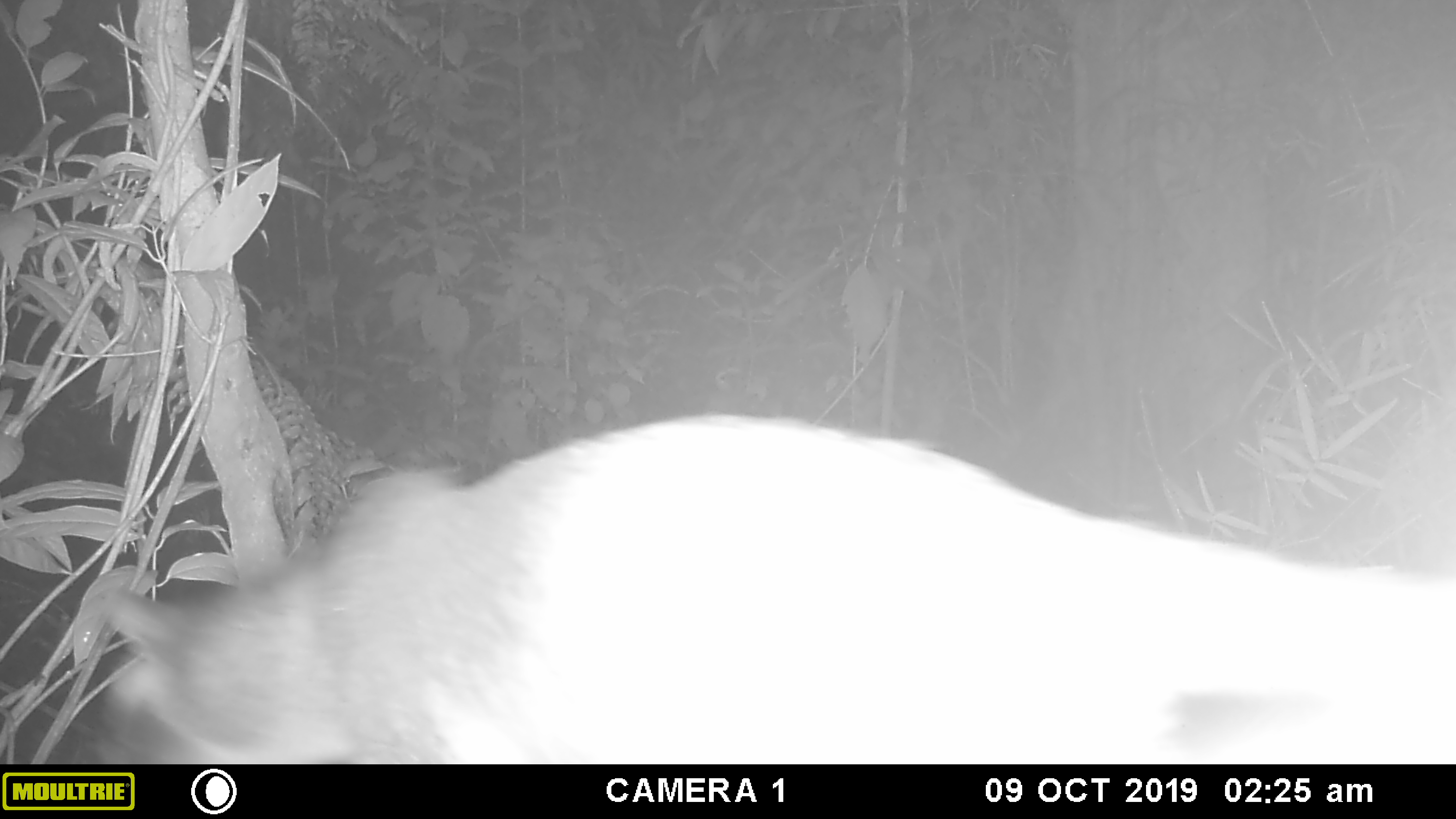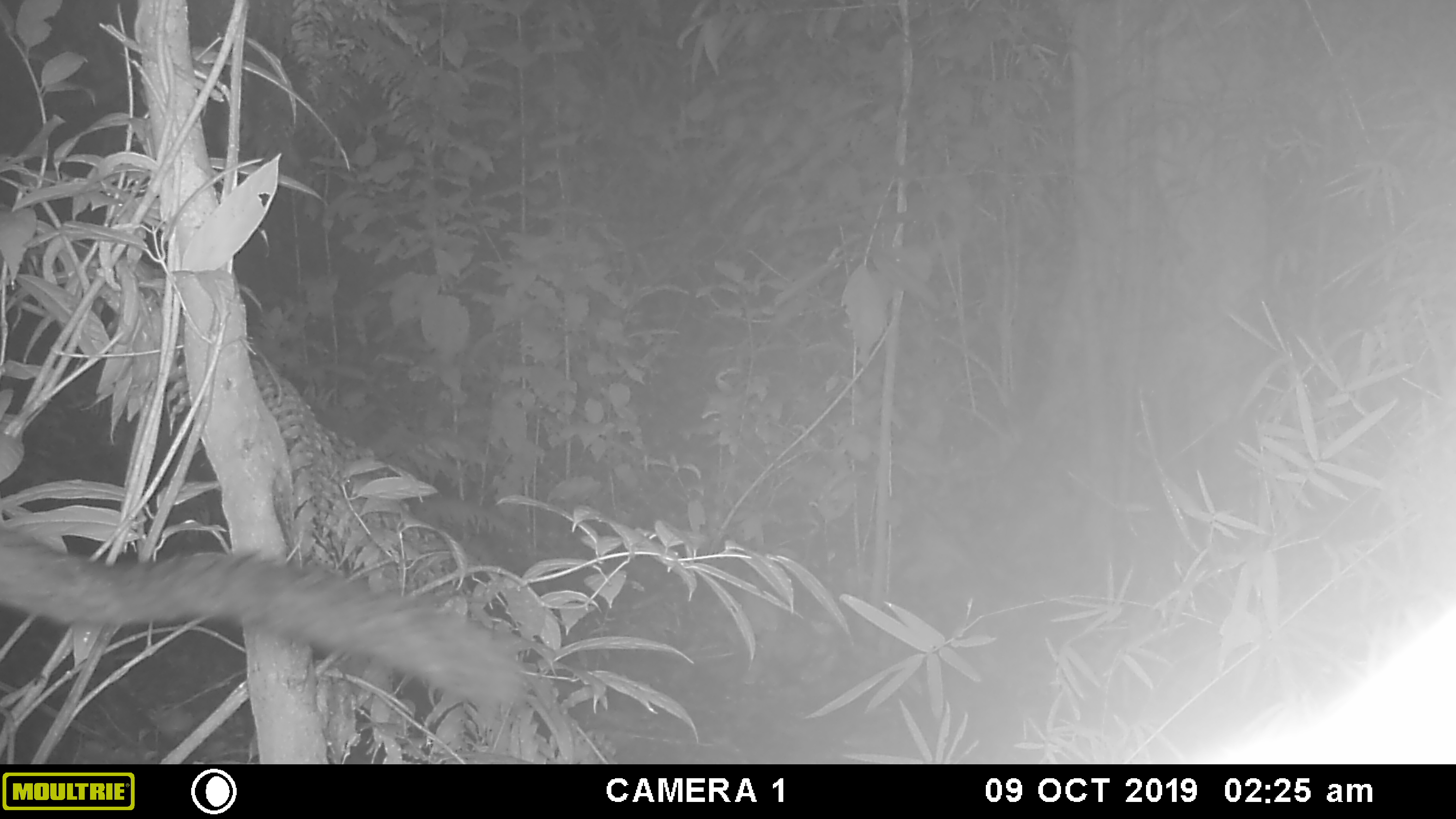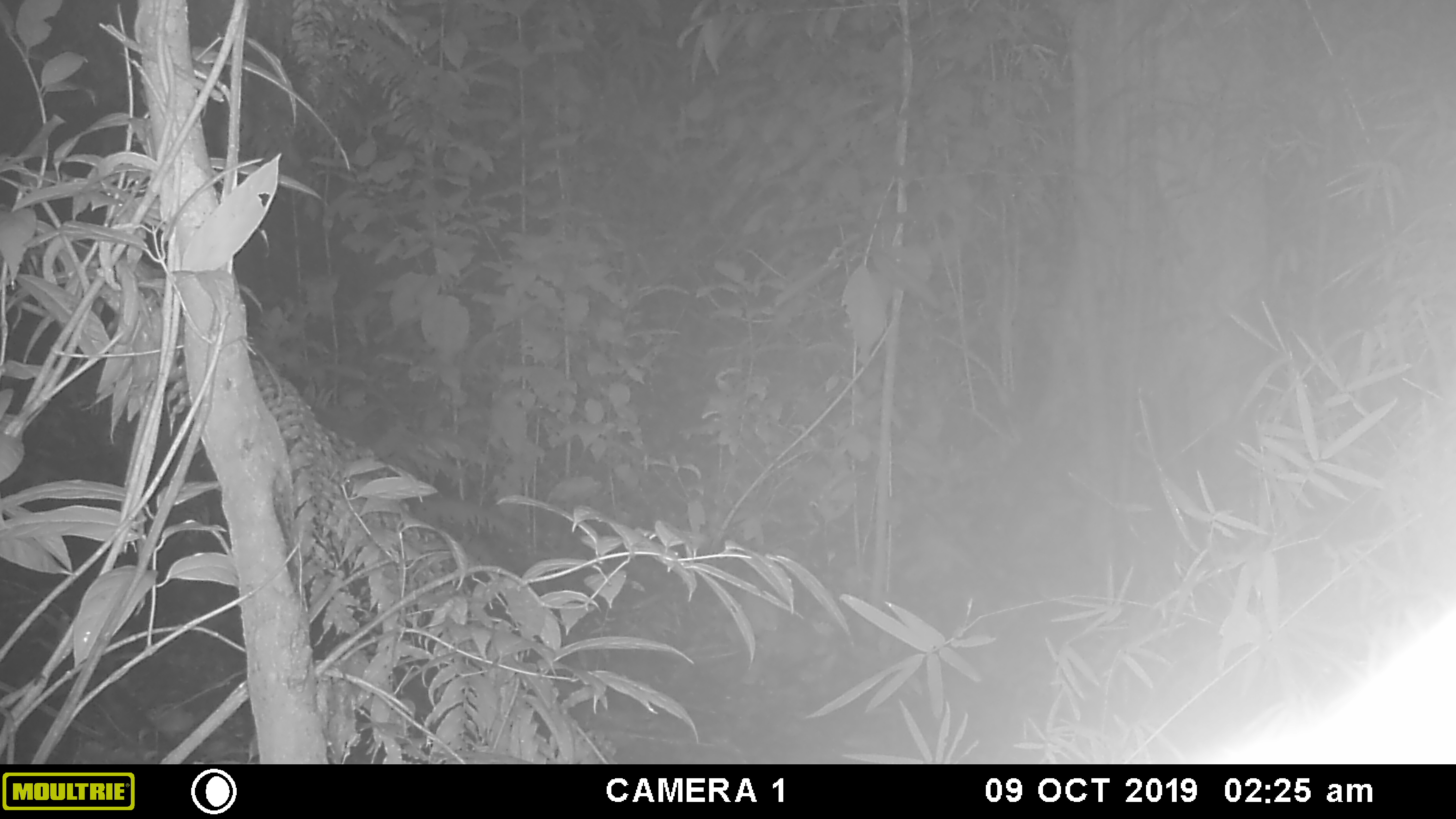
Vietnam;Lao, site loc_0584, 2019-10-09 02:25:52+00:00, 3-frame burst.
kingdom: Animalia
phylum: Chordata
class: Mammalia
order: Carnivora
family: Viverridae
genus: Paguma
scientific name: Paguma larvata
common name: masked palm civet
Masked palm civet (Paguma larvata). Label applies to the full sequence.